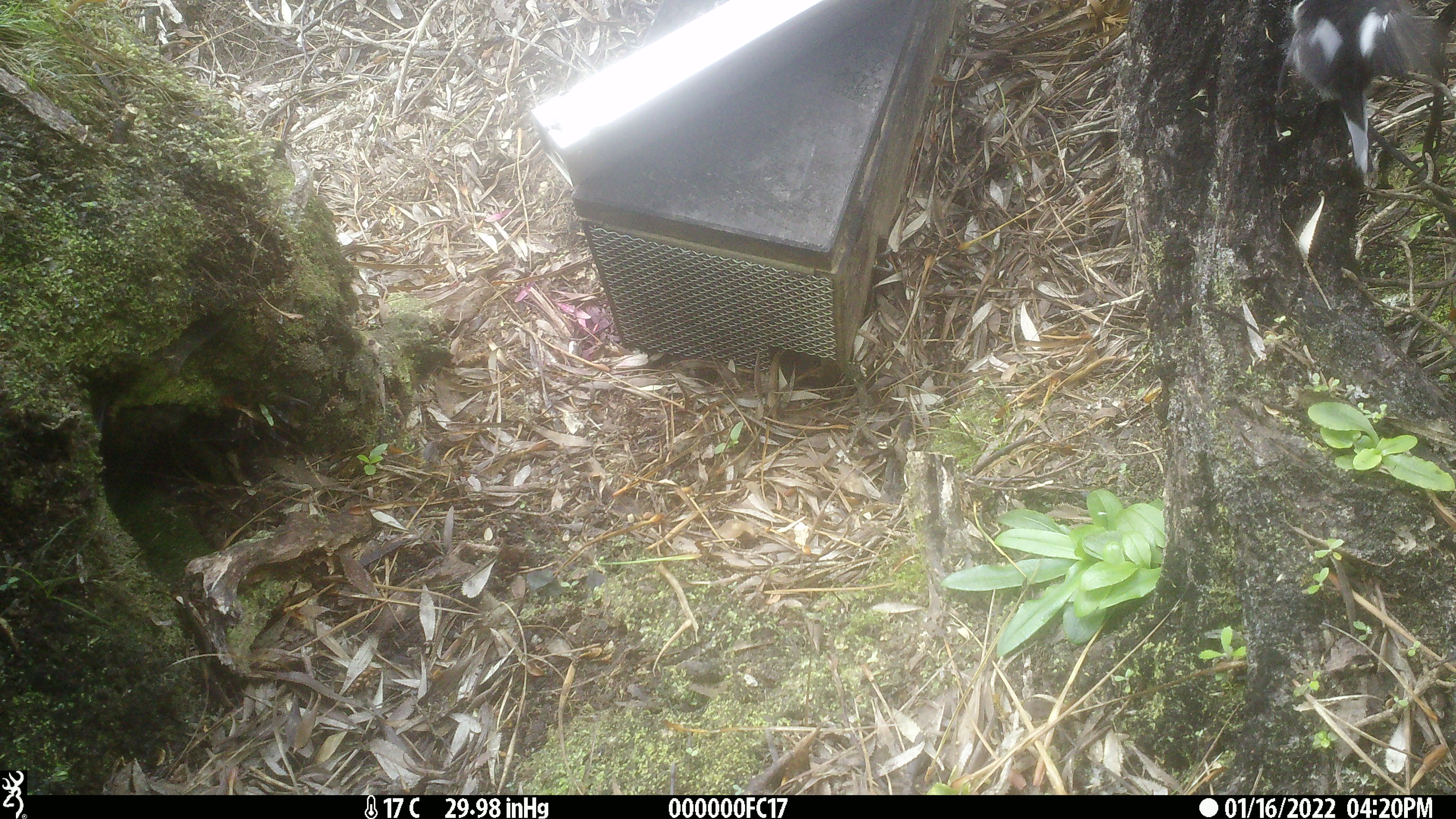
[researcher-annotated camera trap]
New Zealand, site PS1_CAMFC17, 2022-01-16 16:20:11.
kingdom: Animalia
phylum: Chordata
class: Aves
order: Passeriformes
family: Petroicidae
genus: Petroica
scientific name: Petroica macrocephala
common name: tomtit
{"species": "tomtit (Petroica macrocephala)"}